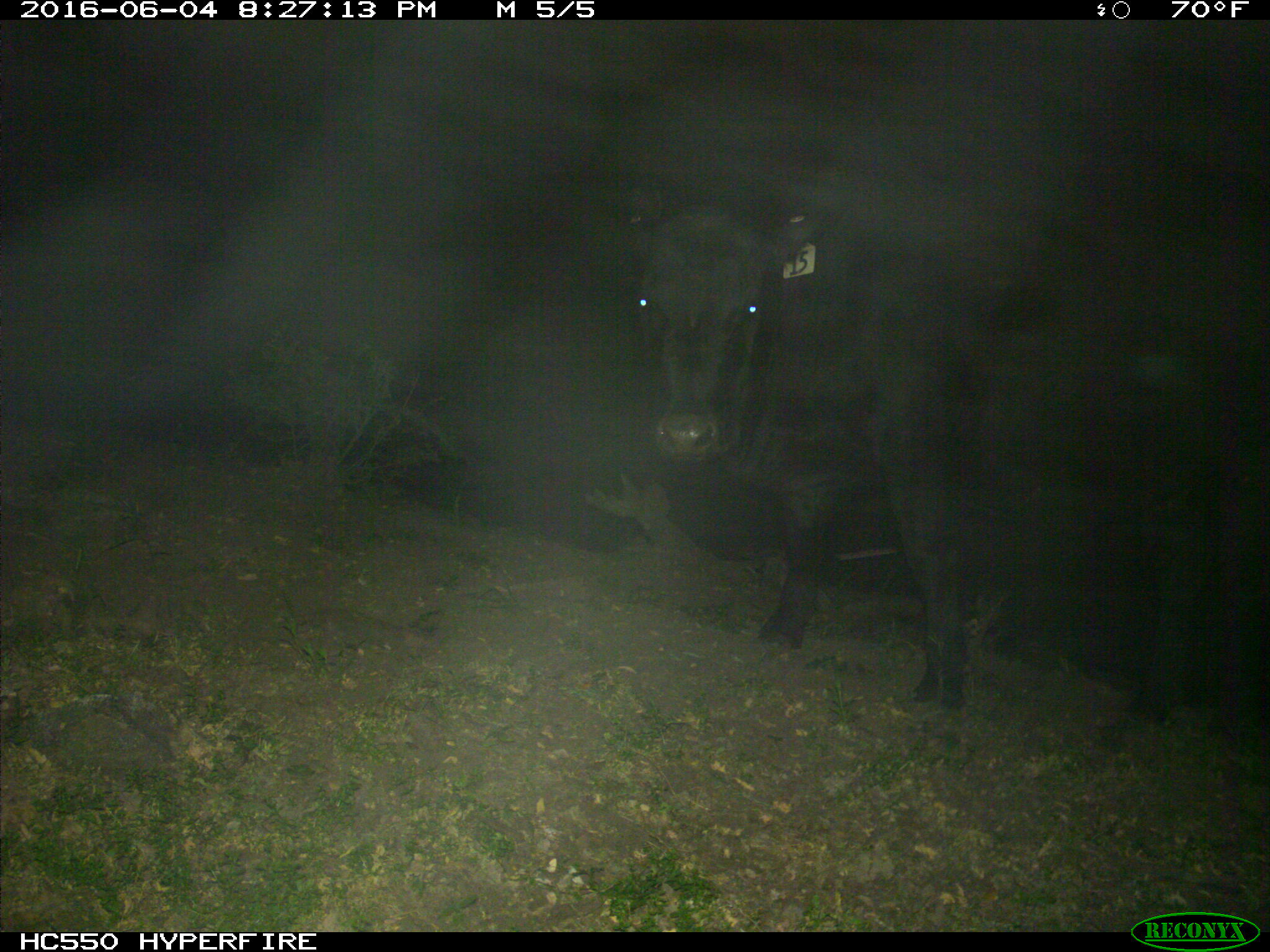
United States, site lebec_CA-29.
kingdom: Animalia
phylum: Chordata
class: Mammalia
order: Artiodactyla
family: Bovidae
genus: Bos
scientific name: Bos taurus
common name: domestic cow